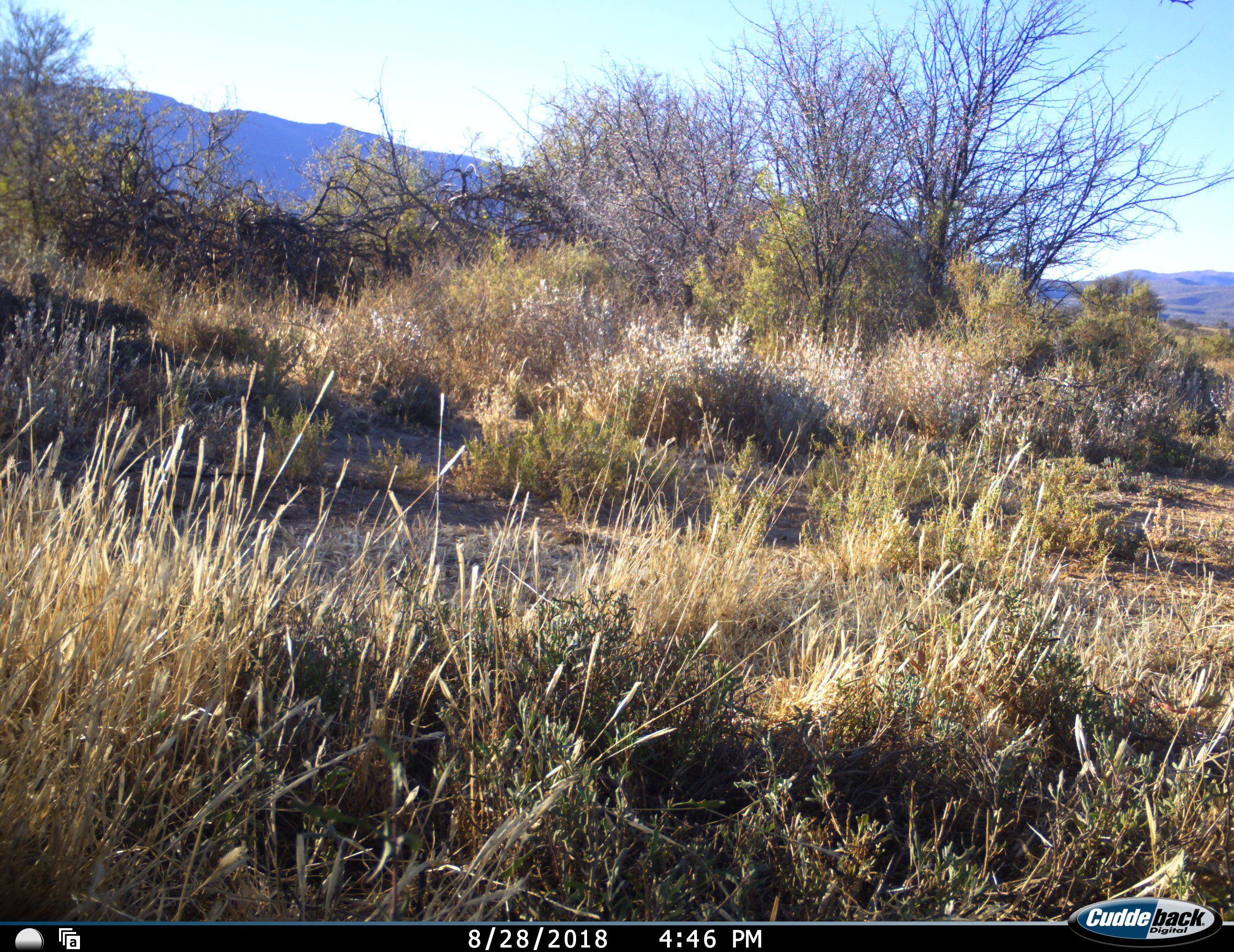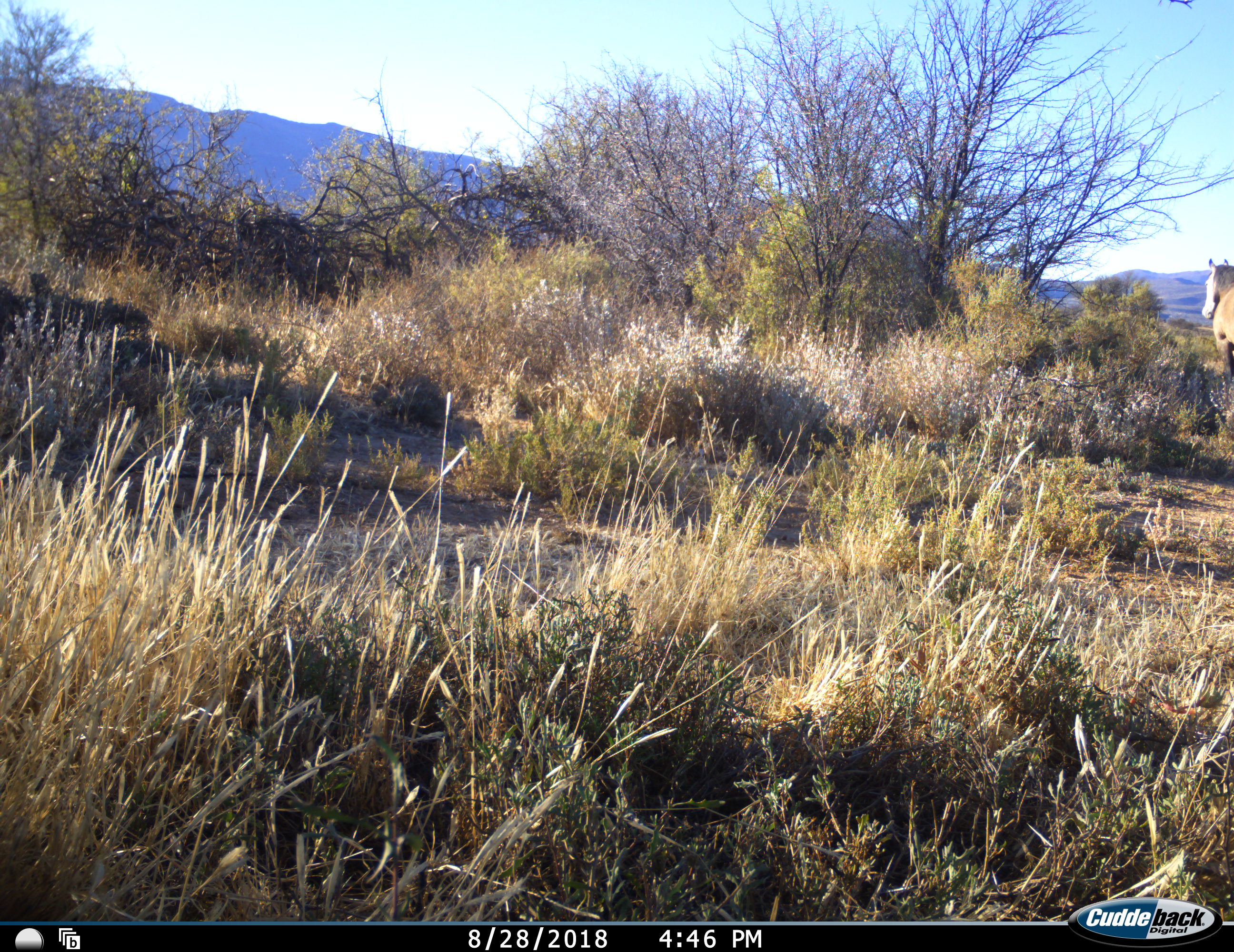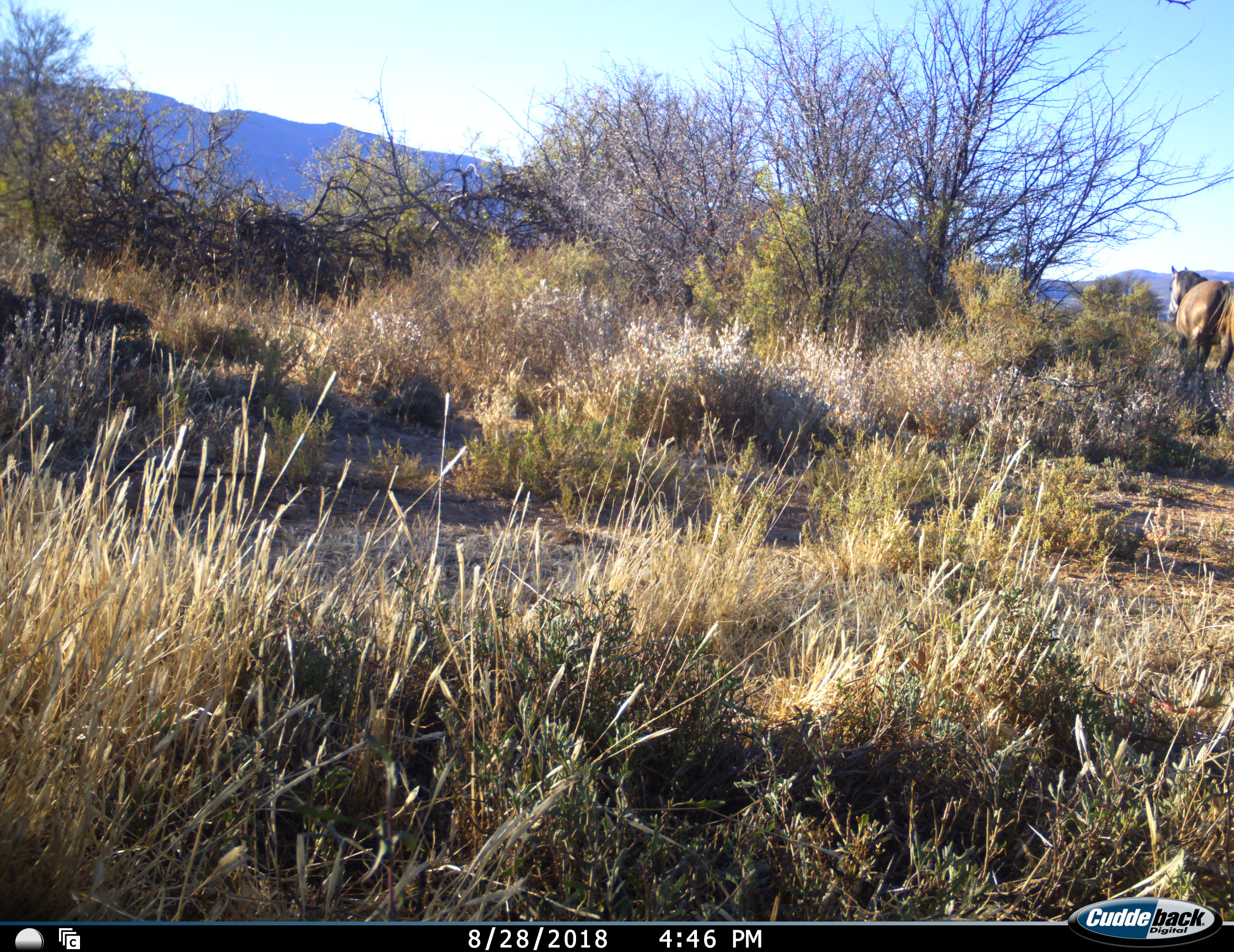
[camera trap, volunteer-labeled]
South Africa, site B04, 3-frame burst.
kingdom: Animalia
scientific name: Animalia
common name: animal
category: domesticanimal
Domesticanimal (animal) (Animalia), count 1. Behavior (volunteer vote fractions): standing 0%, resting 0%, moving 100%, interacting 0%. Young present (vote fraction): 0%. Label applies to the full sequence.